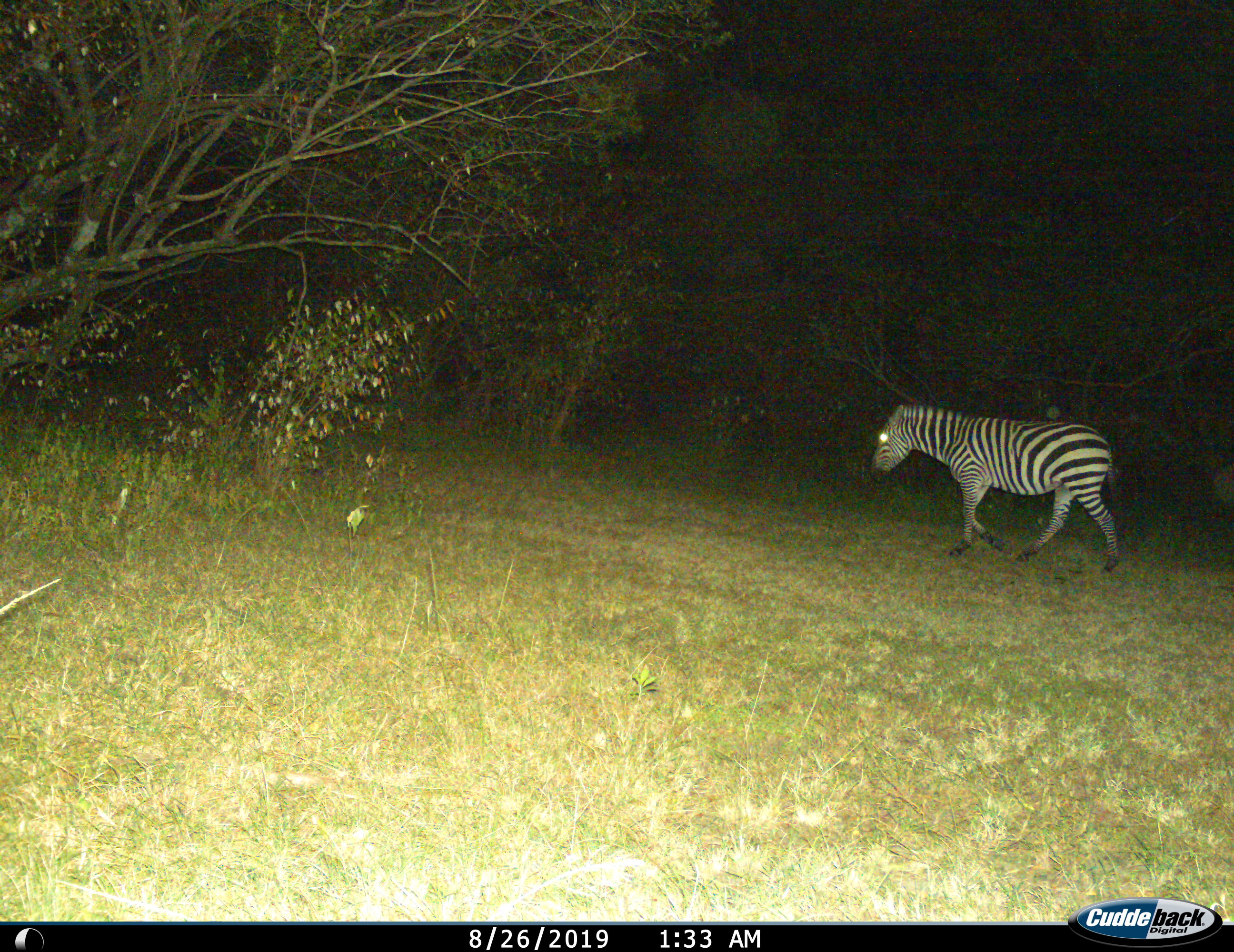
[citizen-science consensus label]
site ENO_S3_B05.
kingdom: Animalia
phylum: Chordata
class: Mammalia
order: Perissodactyla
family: Equidae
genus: Equus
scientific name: Equus quagga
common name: plains zebra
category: zebraplains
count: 1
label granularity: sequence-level